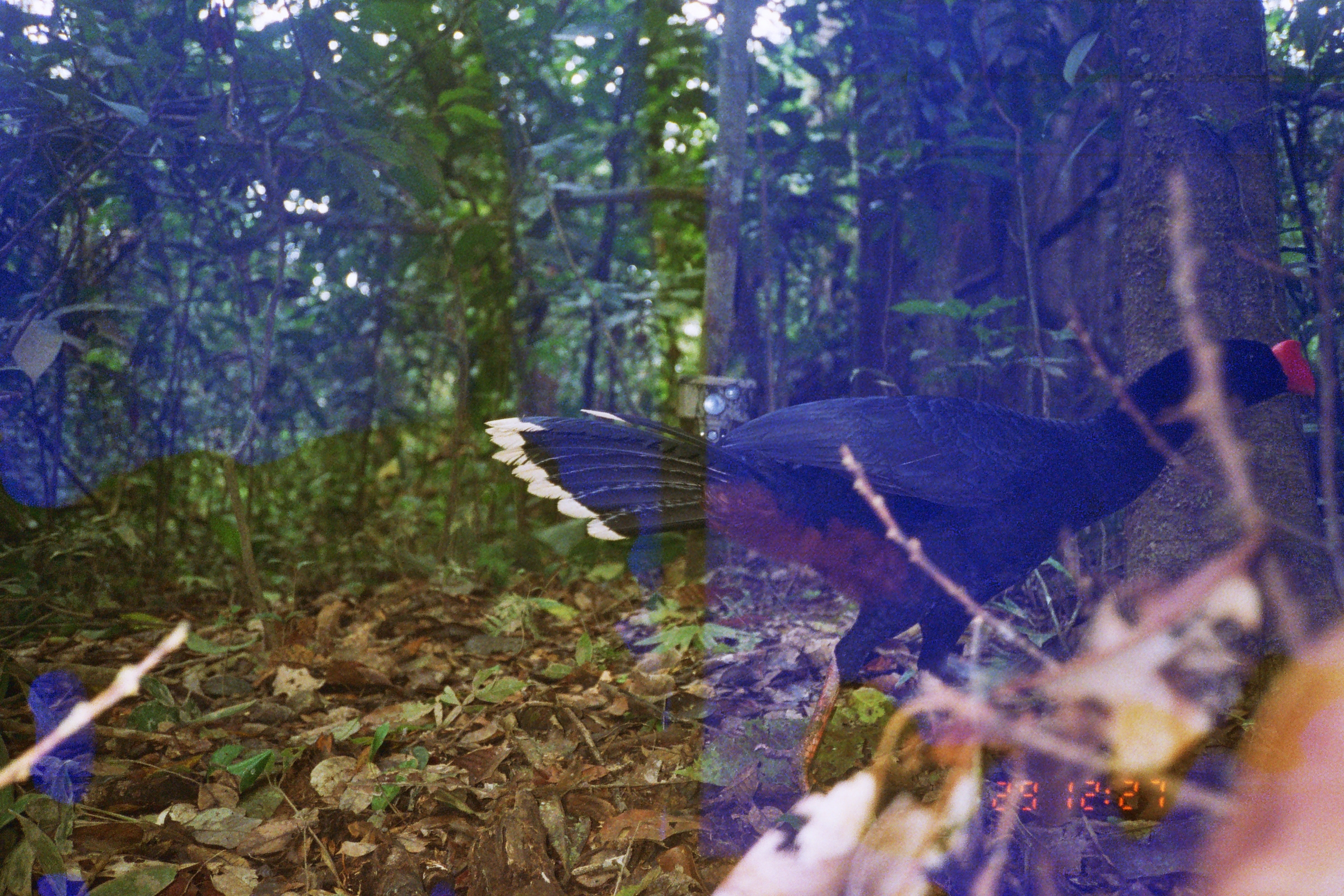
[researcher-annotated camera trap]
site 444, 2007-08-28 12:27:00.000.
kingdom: Animalia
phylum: Chordata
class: Aves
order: Galliformes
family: Cracidae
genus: Mitu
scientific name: Mitu tuberosum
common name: razor-billed curassow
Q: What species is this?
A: Mitu tuberosum (razor-billed curassow).